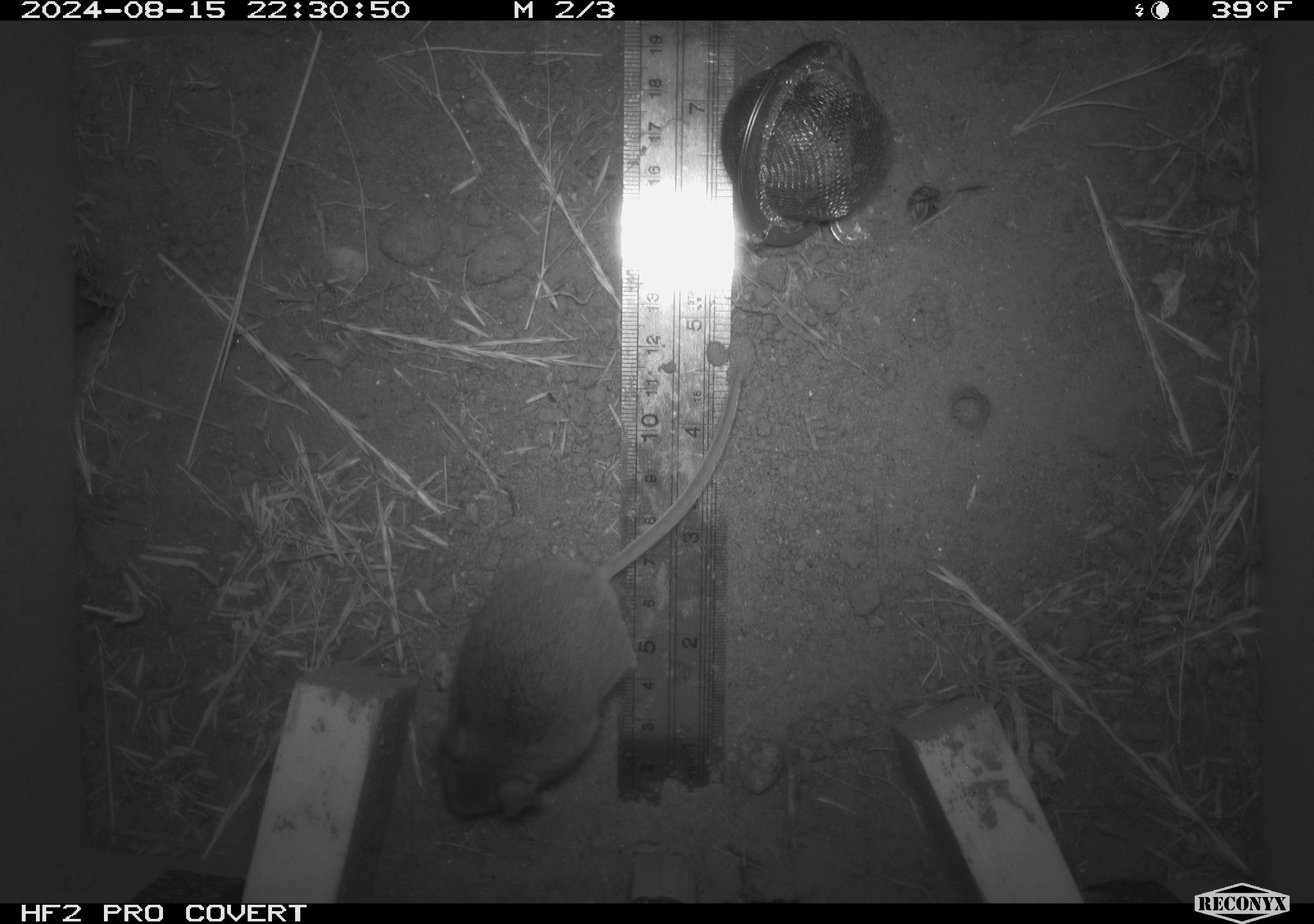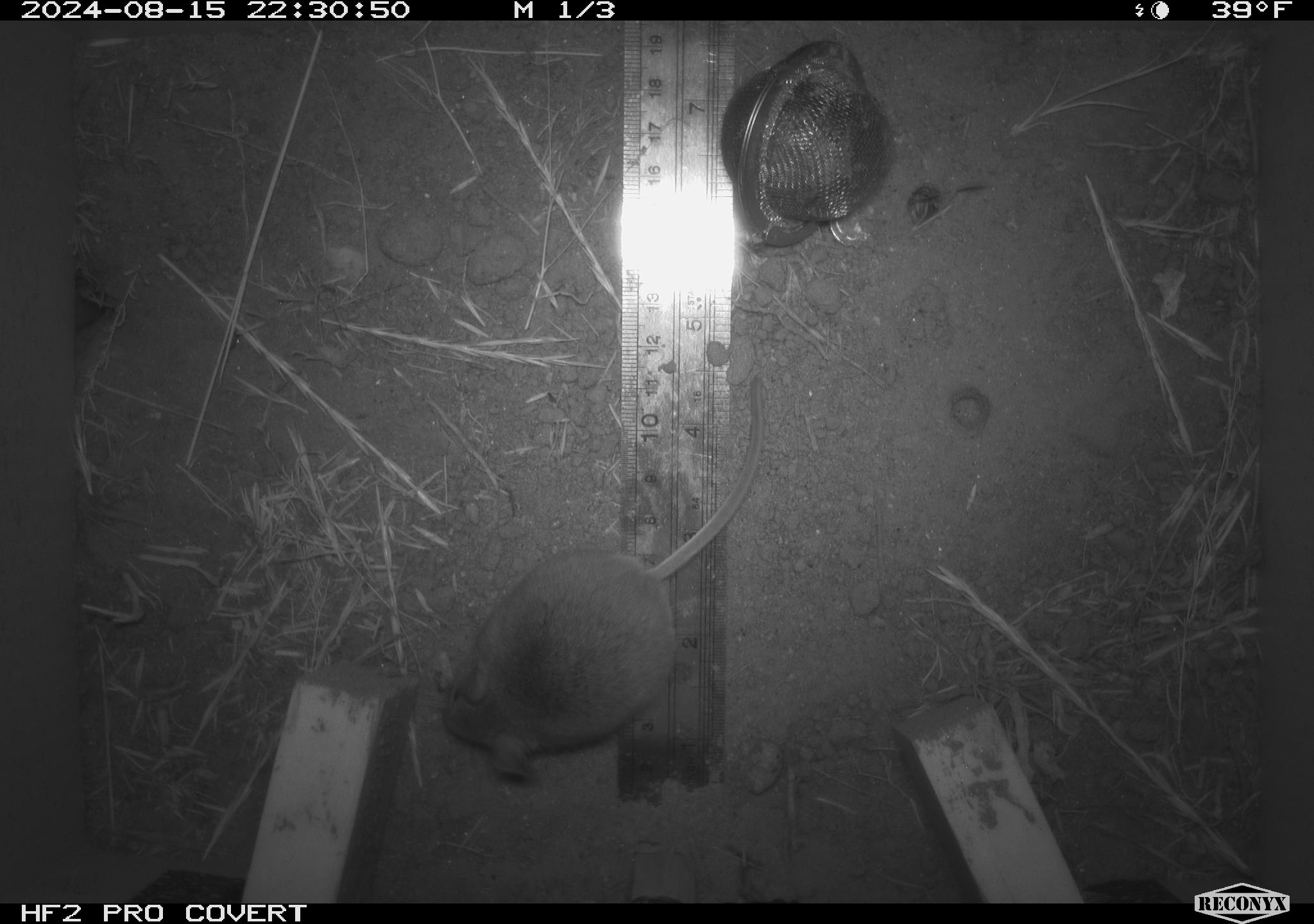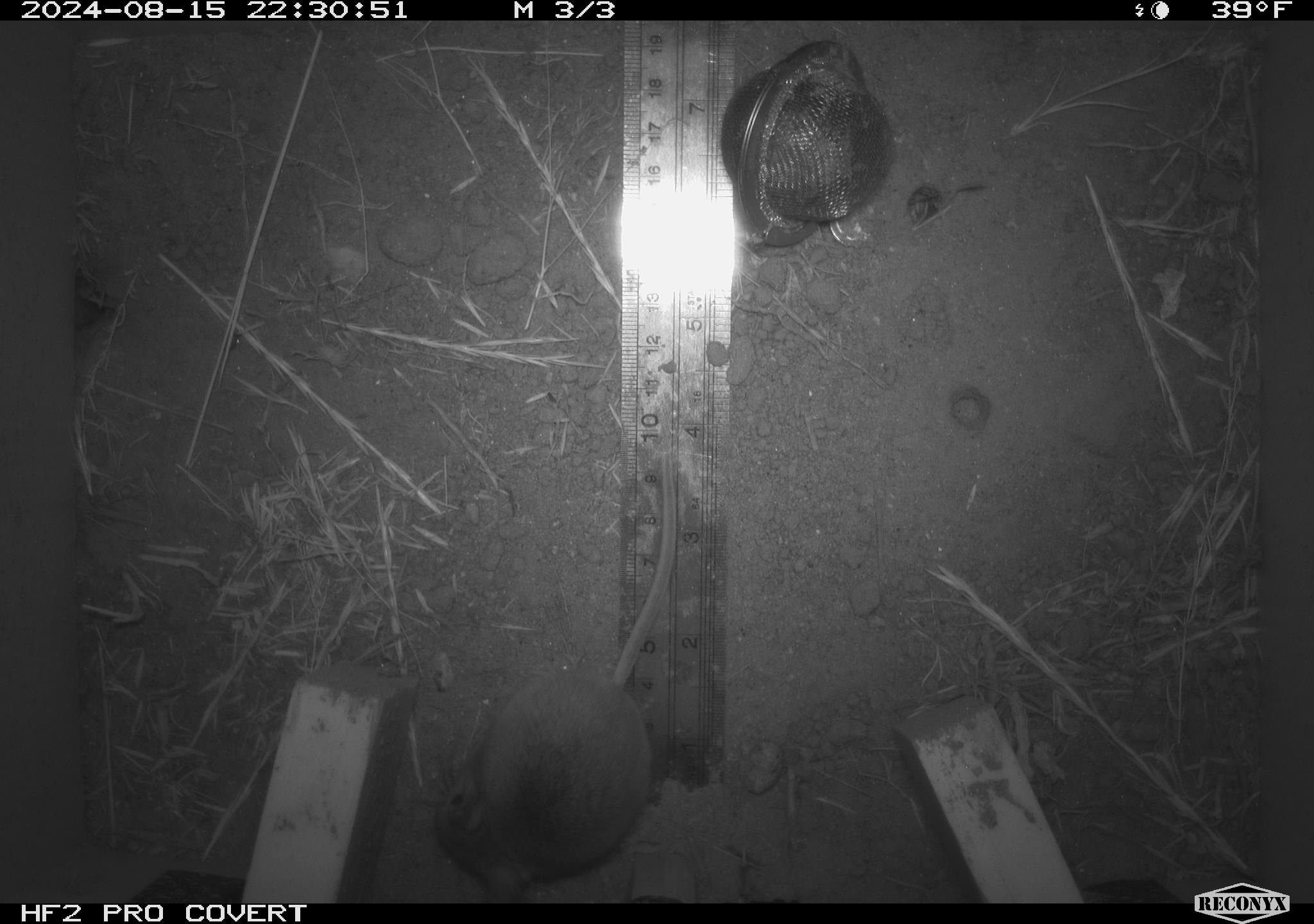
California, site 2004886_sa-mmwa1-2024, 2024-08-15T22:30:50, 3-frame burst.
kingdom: Animalia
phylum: Chordata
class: Mammalia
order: Rodentia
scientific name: Rodentia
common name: mouse species